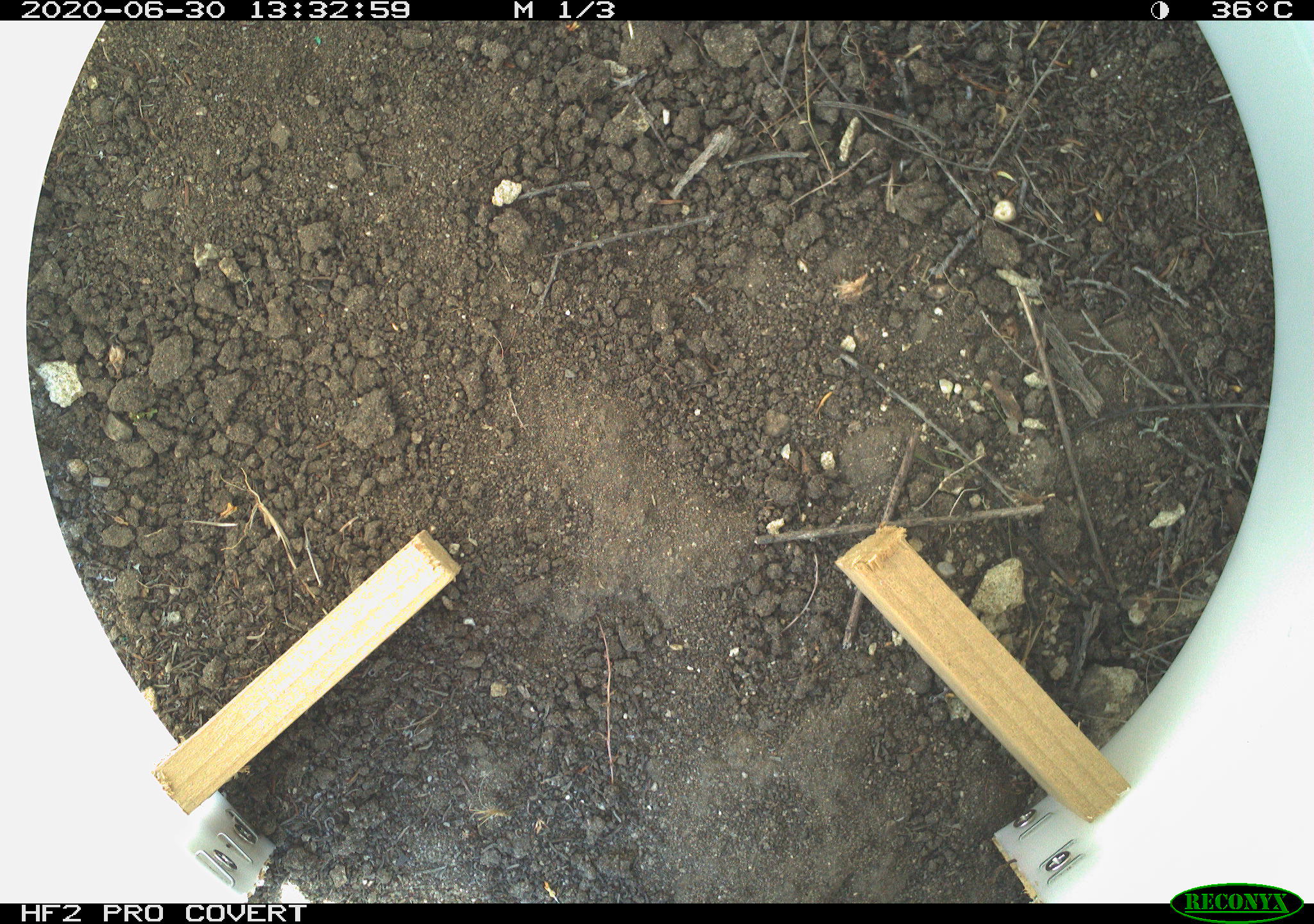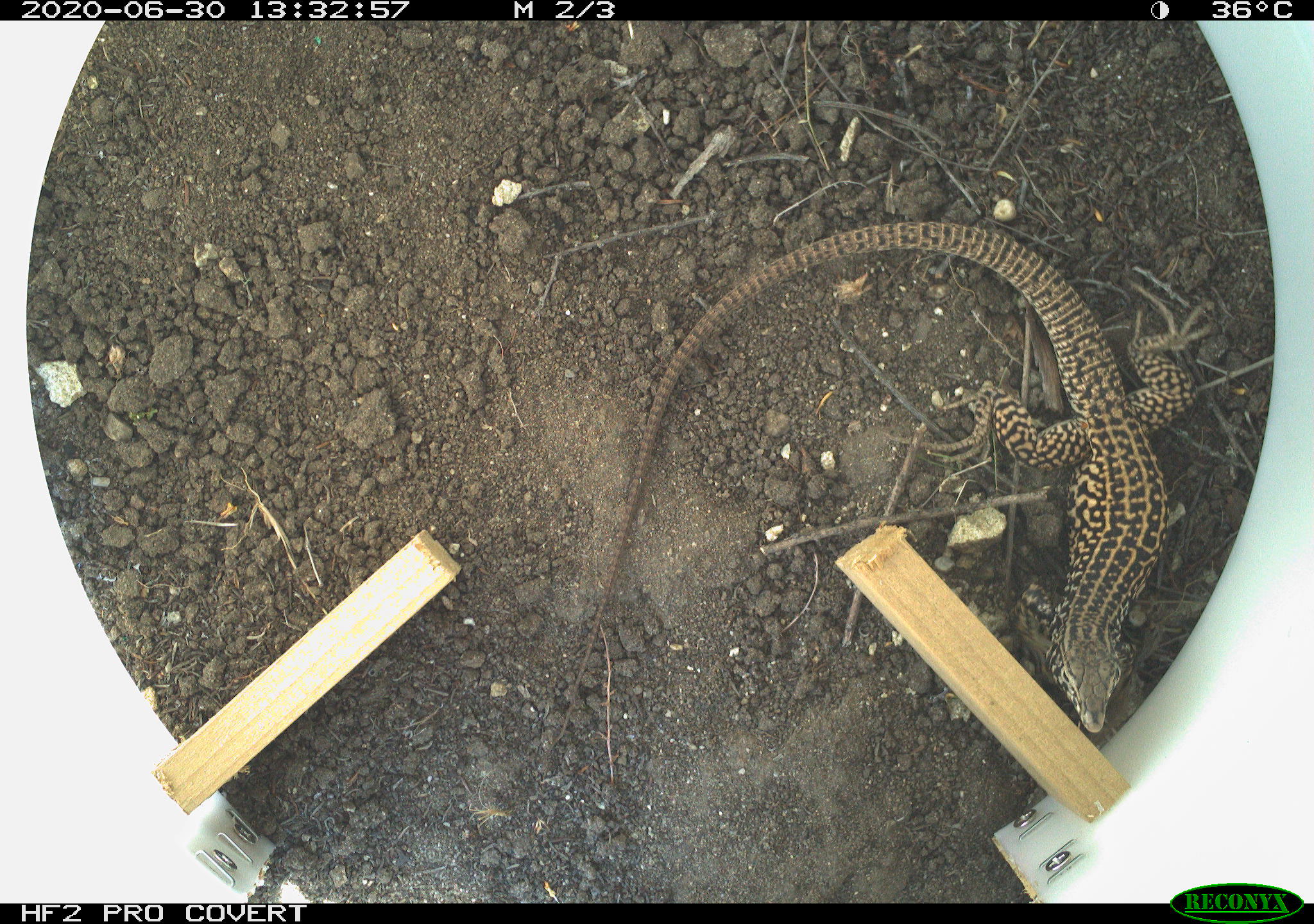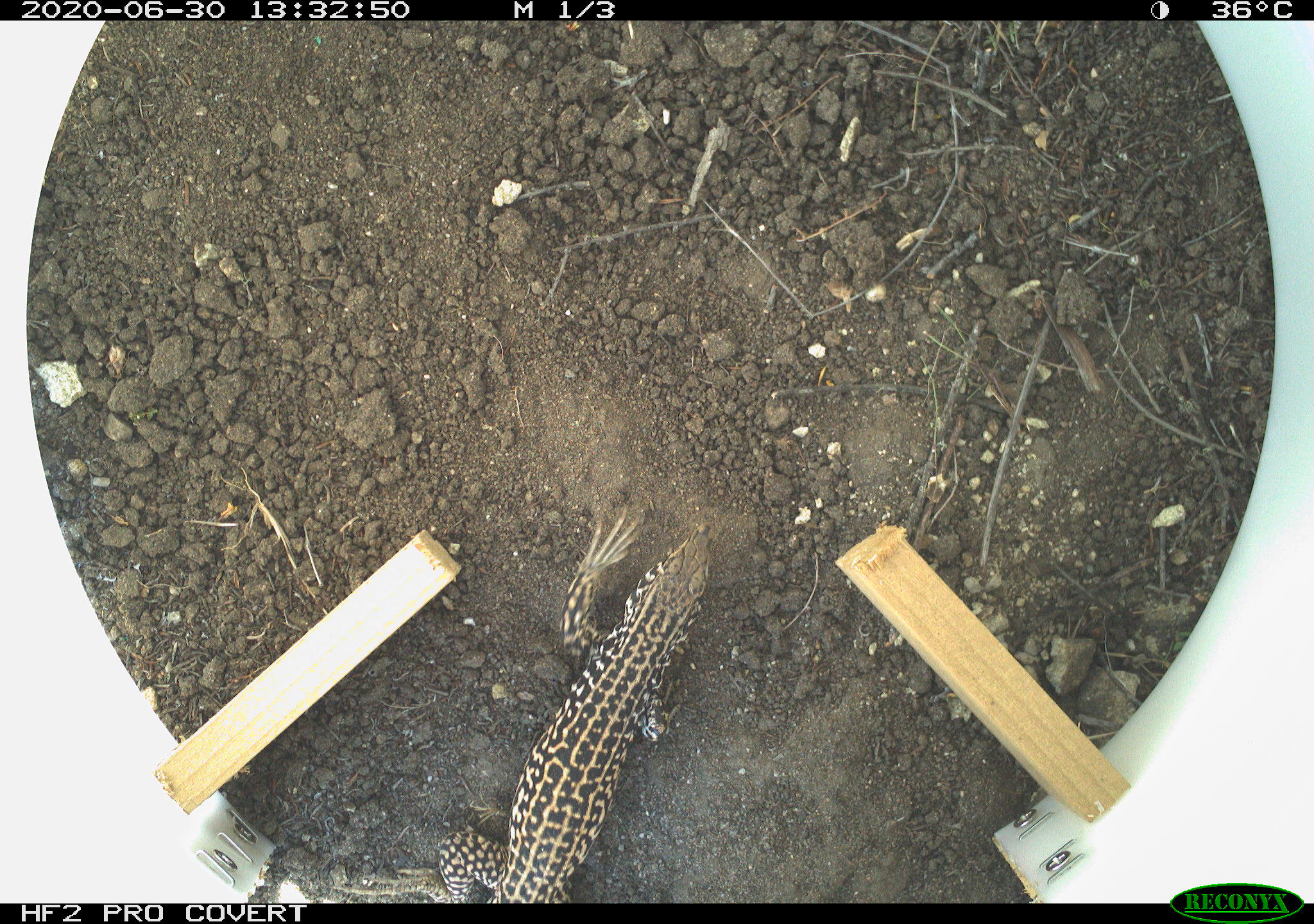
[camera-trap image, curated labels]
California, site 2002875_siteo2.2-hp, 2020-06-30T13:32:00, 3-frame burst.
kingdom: Animalia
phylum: Chordata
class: Reptilia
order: Squamata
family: Teiidae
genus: Aspidoscelis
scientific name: Aspidoscelis tigris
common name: western whiptail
Western whiptail (Aspidoscelis tigris).